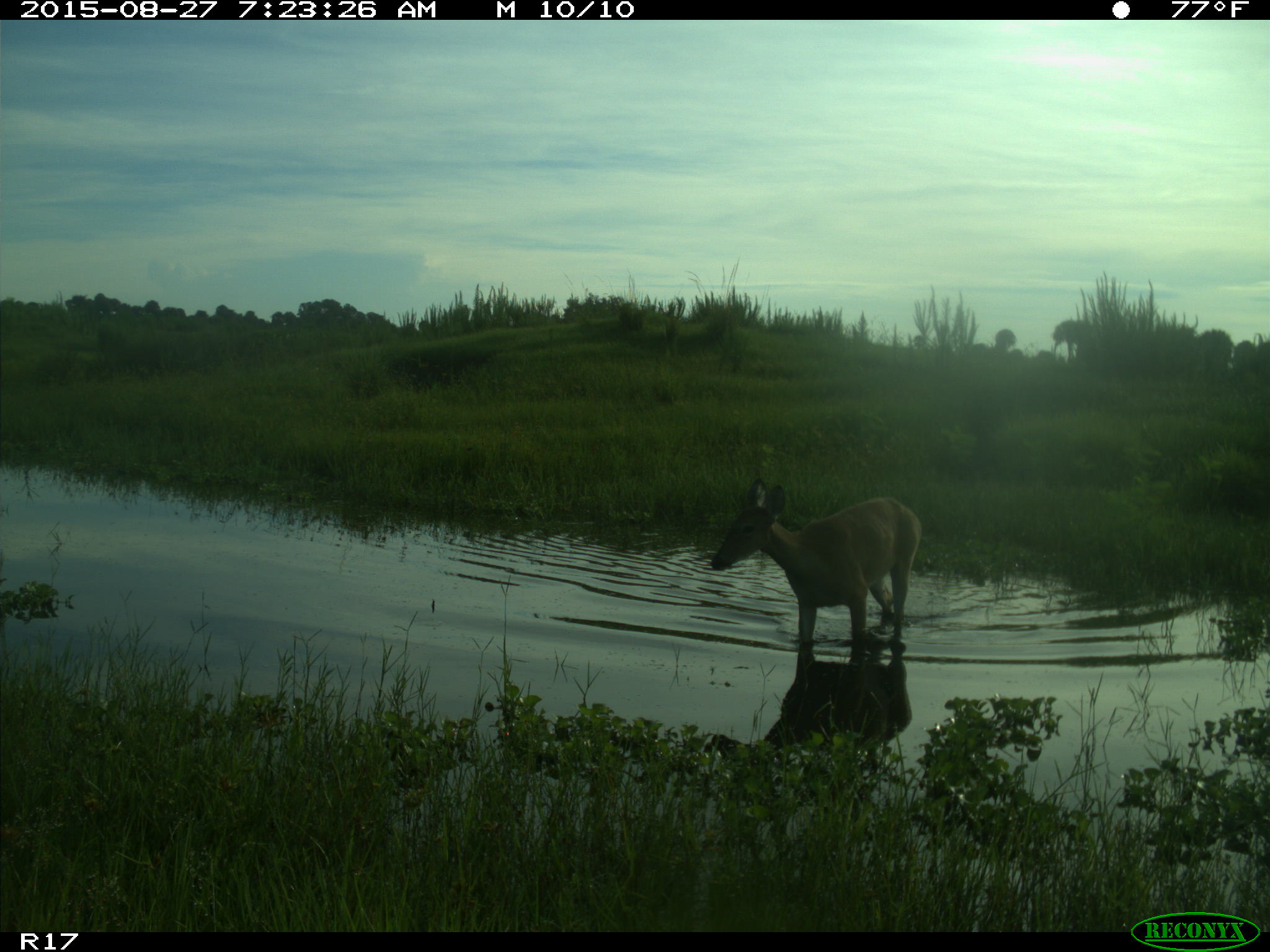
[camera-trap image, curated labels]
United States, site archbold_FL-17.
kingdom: Animalia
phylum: Chordata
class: Mammalia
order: Artiodactyla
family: Cervidae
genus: Odocoileus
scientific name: Odocoileus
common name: deer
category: unidentified deer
Unidentified deer (deer) (Odocoileus).